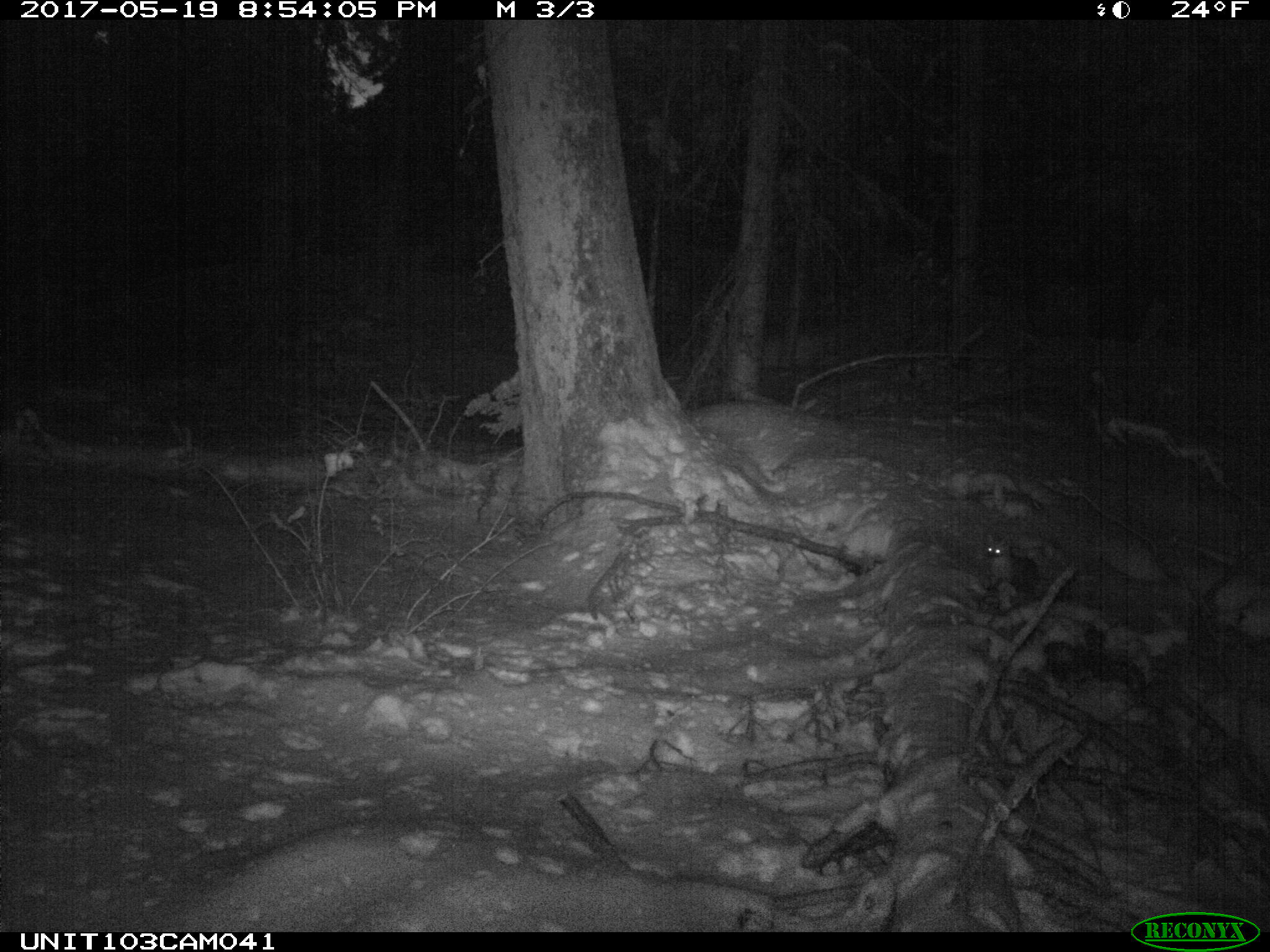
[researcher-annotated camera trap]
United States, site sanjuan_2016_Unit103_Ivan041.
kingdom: Animalia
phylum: Chordata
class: Mammalia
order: Carnivora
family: Mustelidae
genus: Martes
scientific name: Martes americana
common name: american marten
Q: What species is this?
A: Martes americana (american marten).